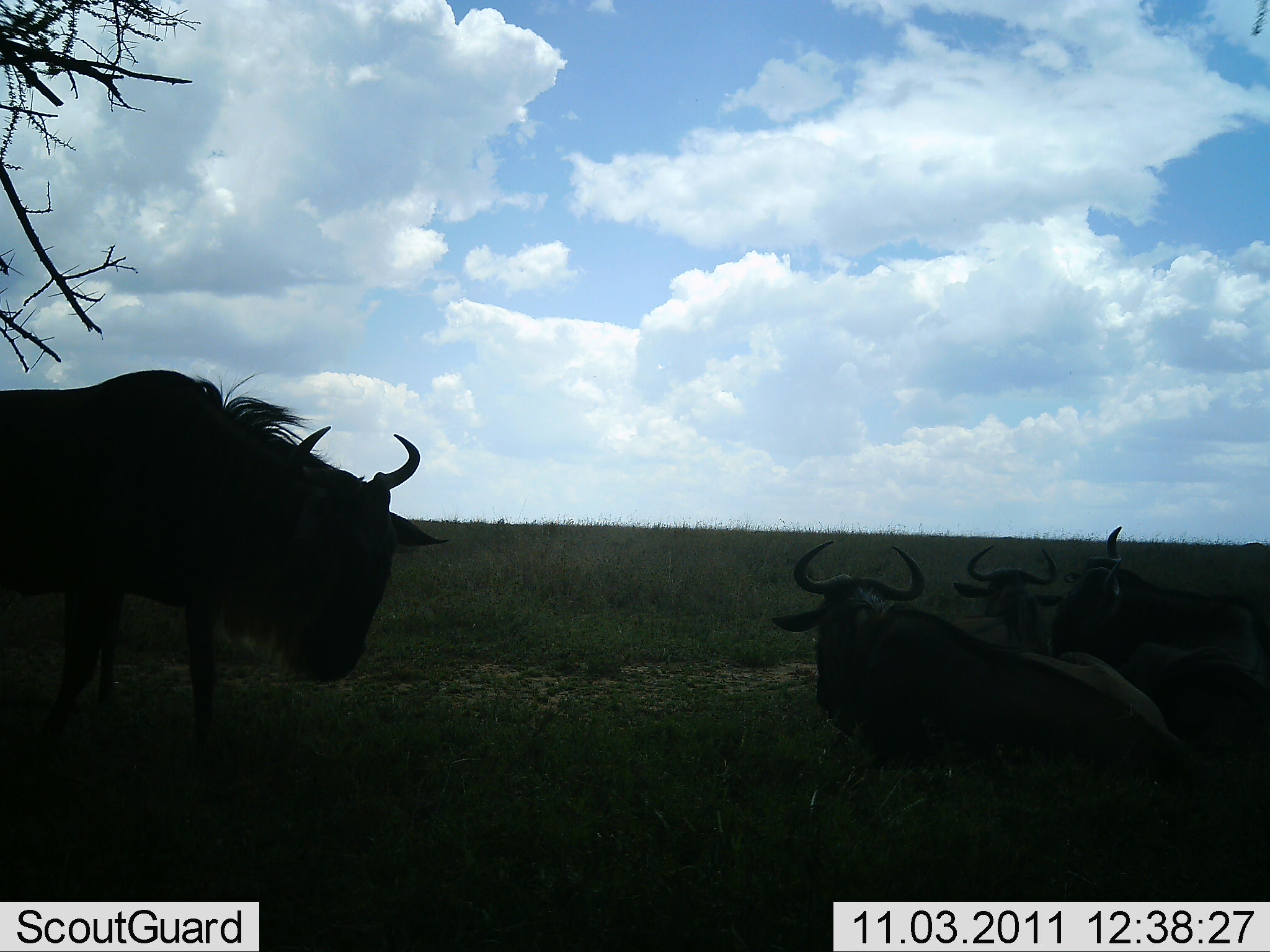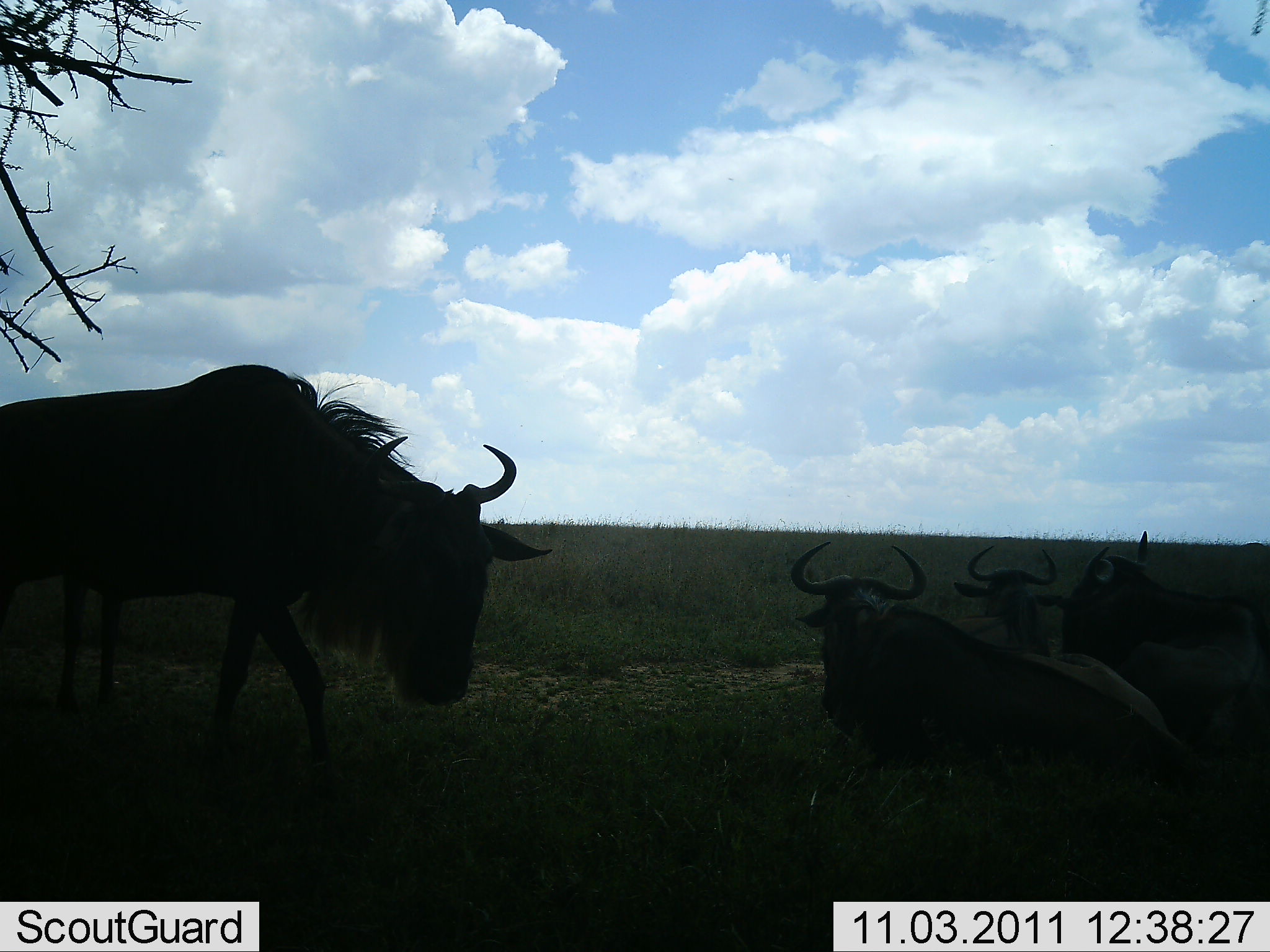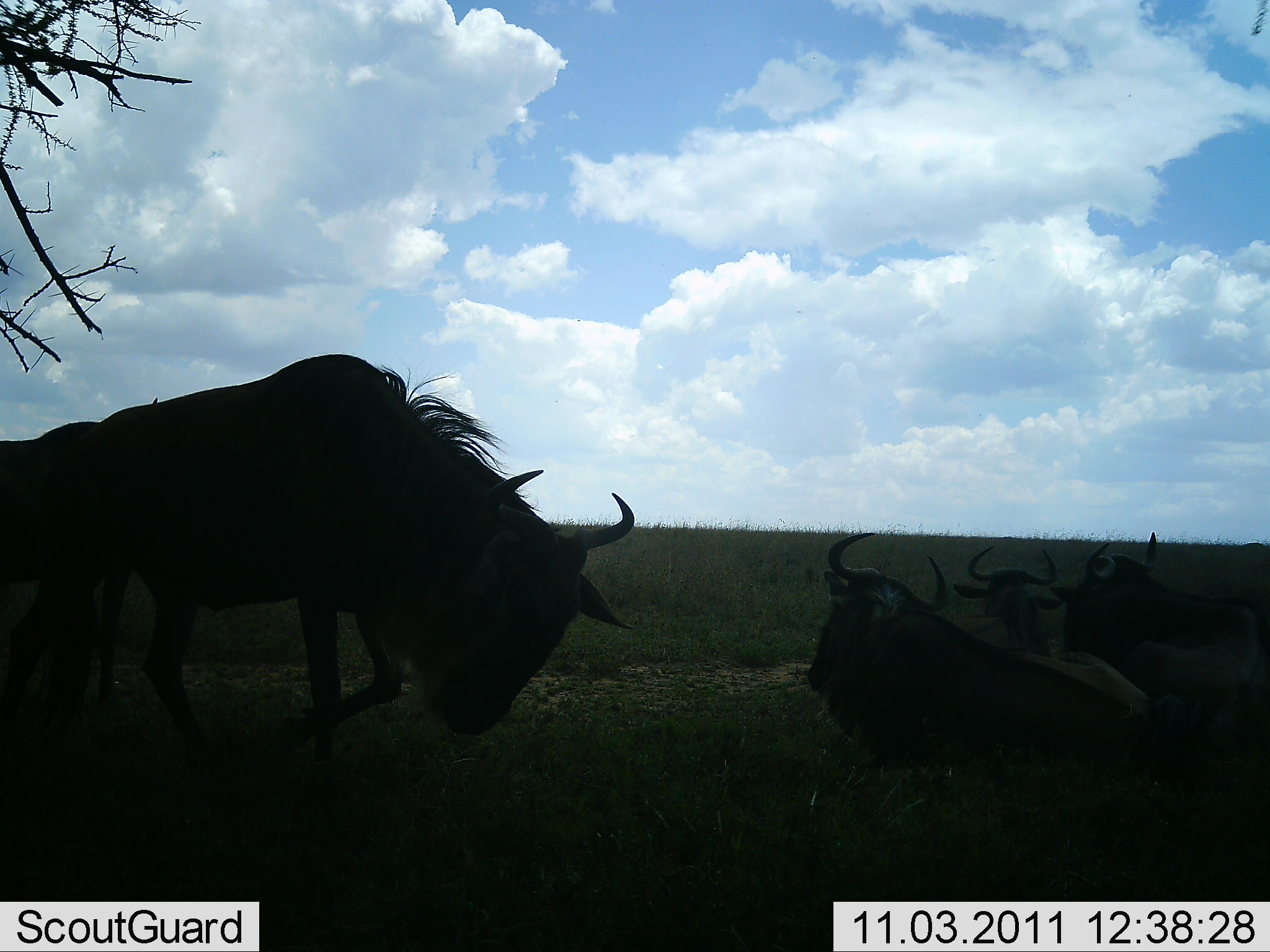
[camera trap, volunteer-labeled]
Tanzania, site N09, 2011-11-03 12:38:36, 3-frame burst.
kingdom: Animalia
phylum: Chordata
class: Mammalia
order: Artiodactyla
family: Bovidae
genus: Connochaetes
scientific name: Connochaetes taurinus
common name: blue wildebeest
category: wildebeest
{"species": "wildebeest (blue wildebeest) (Connochaetes taurinus)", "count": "5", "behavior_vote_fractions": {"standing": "40%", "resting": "100%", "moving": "30%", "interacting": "10%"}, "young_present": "0%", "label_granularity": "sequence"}